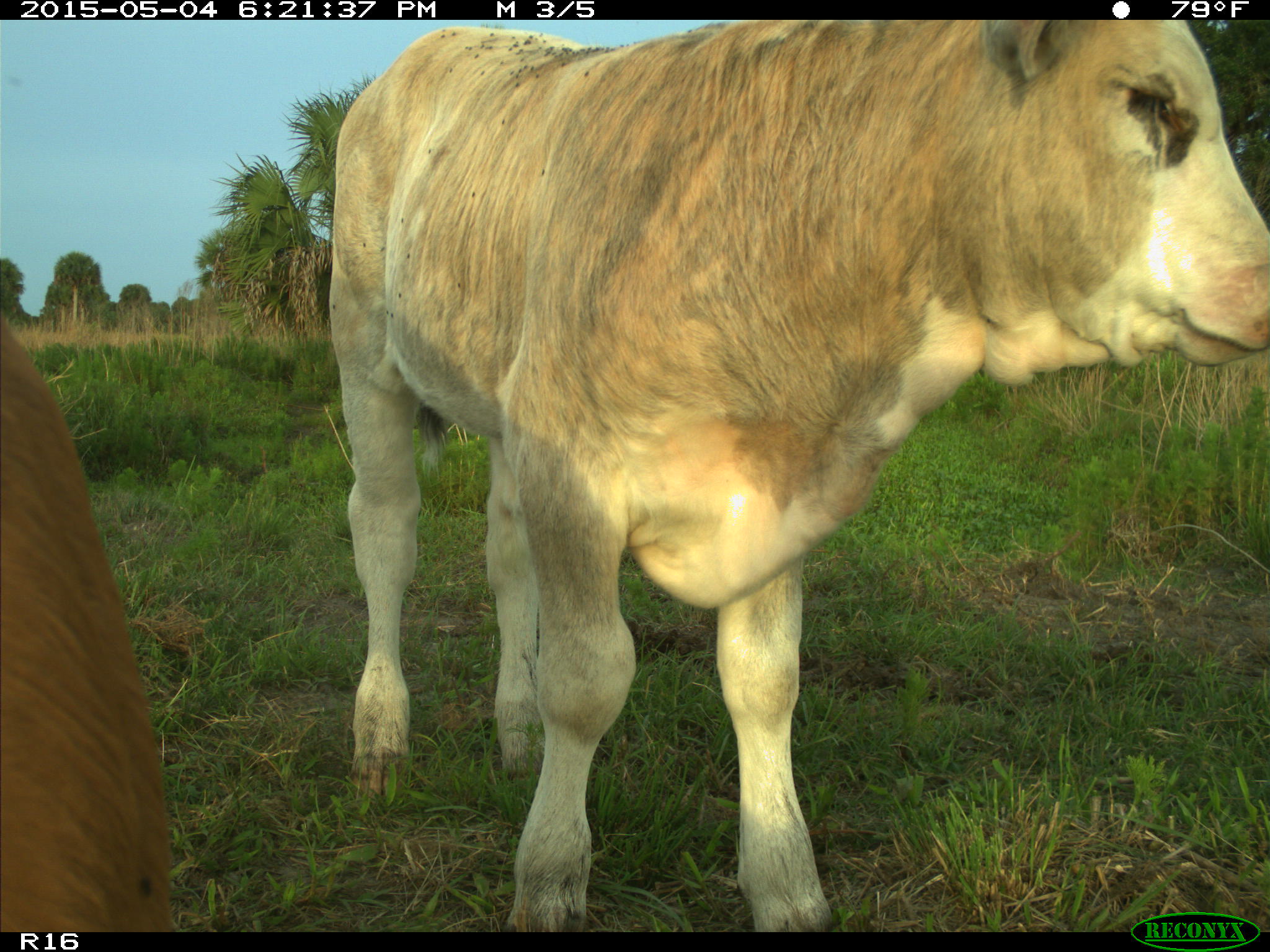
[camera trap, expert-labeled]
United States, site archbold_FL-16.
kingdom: Animalia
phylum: Chordata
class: Mammalia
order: Artiodactyla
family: Bovidae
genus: Bos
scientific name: Bos taurus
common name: domestic cow